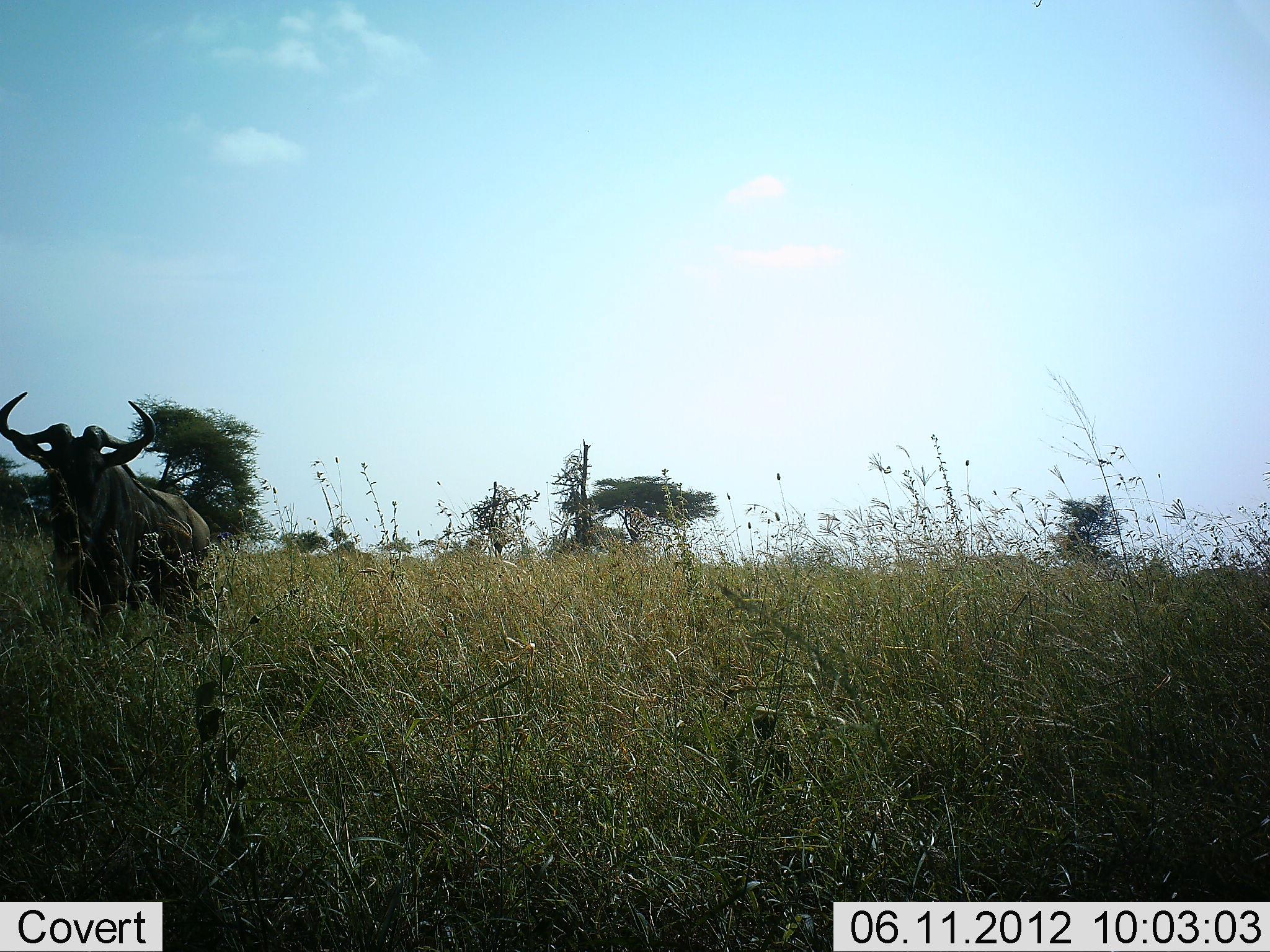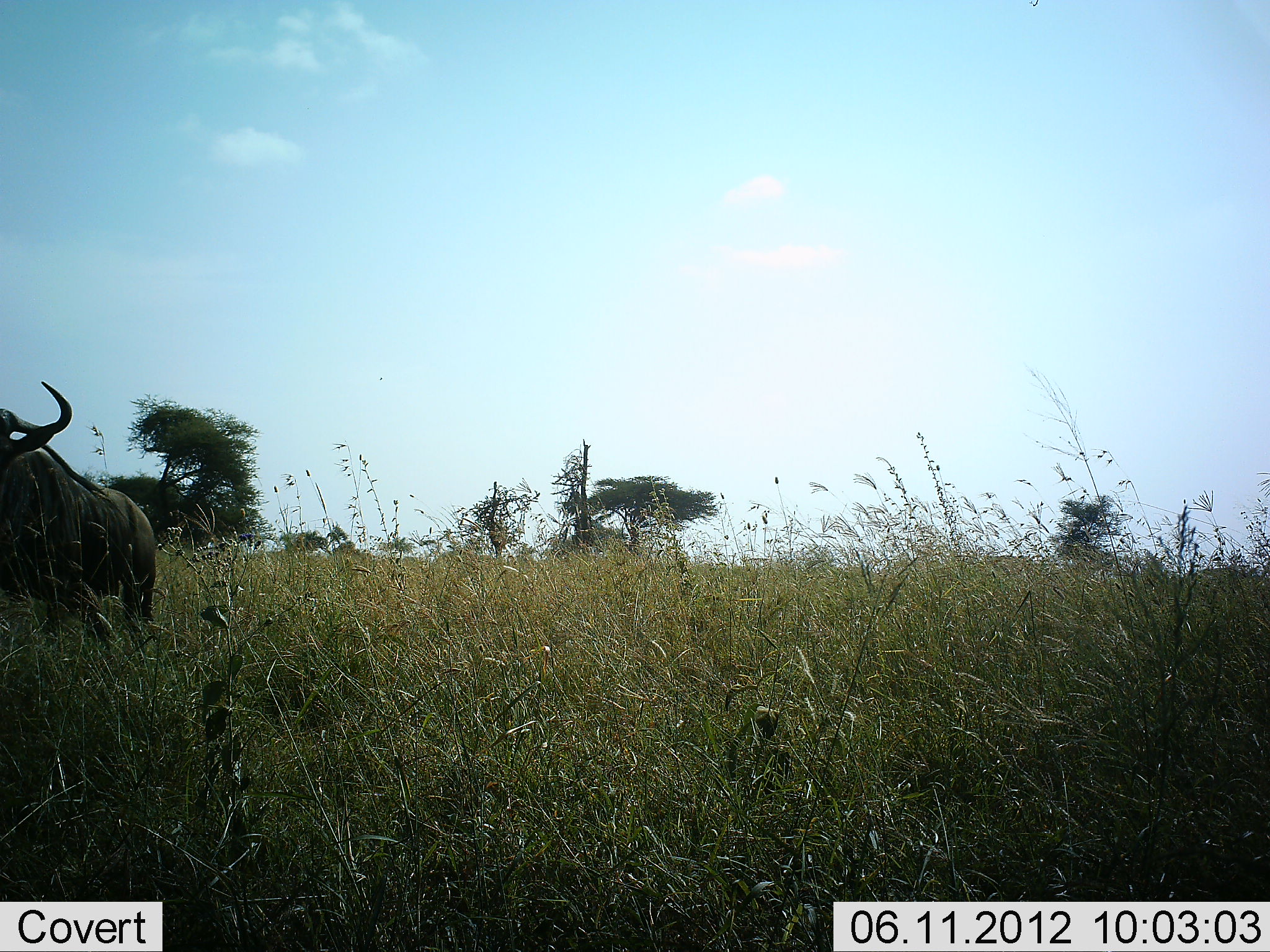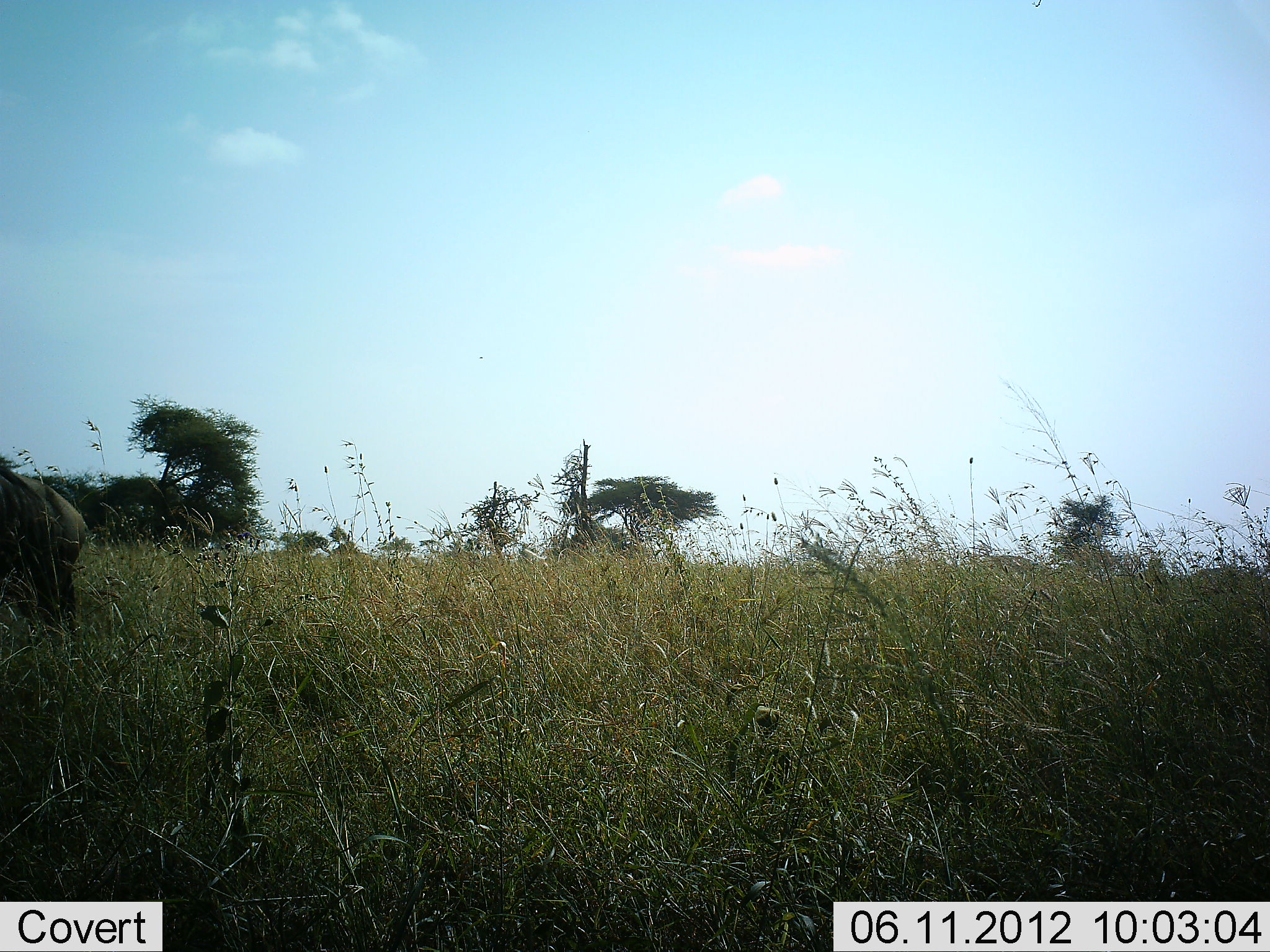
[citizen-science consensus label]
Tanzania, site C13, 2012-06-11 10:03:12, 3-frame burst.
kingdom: Animalia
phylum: Chordata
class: Mammalia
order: Artiodactyla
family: Bovidae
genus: Connochaetes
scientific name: Connochaetes taurinus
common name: blue wildebeest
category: wildebeest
Wildebeest (blue wildebeest) (Connochaetes taurinus), count 1. Behavior (volunteer vote fractions): standing 0%, resting 0%, moving 100%, interacting 0%. Young present (vote fraction): 0%. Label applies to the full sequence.